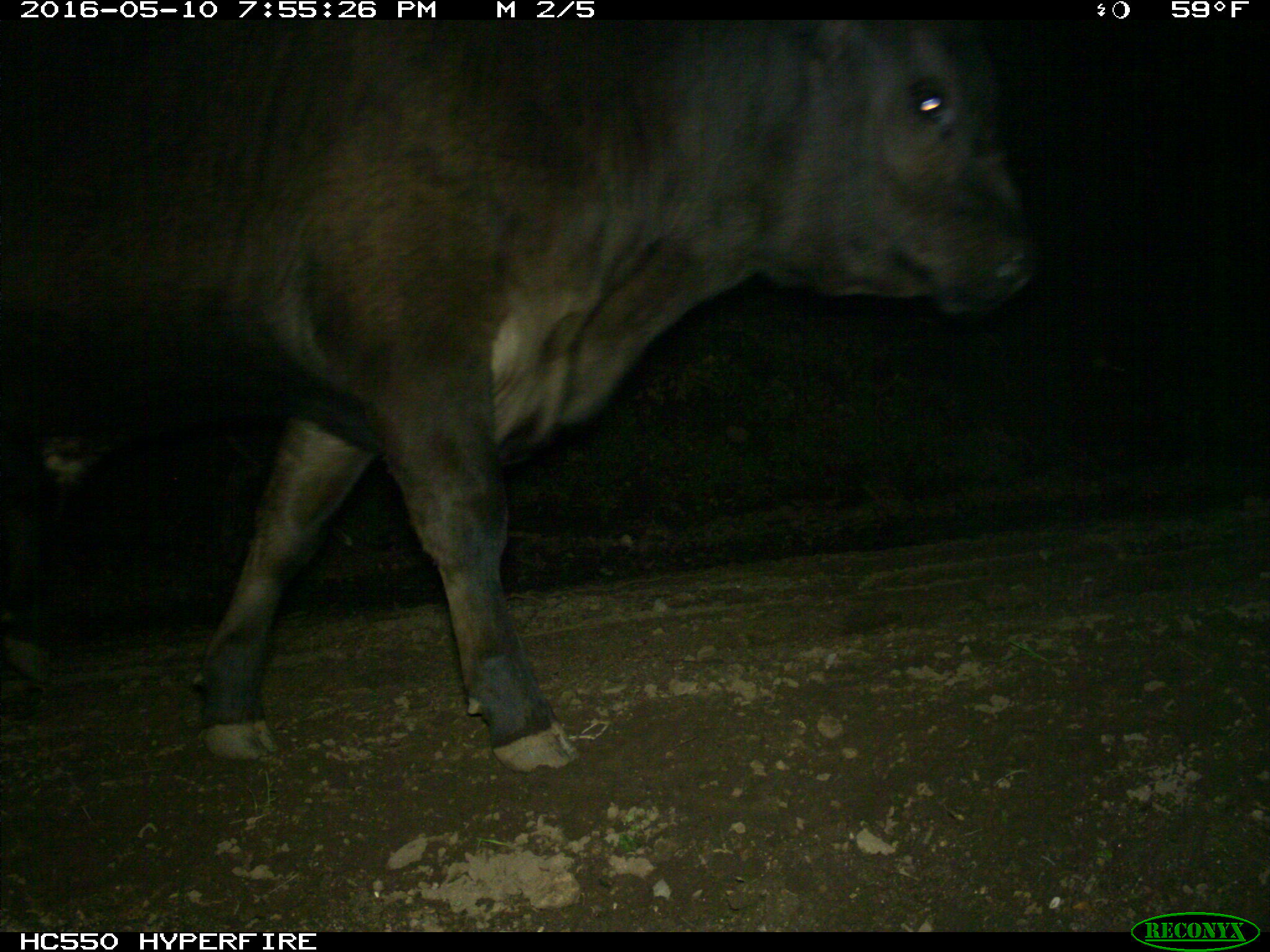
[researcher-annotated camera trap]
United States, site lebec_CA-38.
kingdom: Animalia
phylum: Chordata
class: Mammalia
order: Artiodactyla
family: Bovidae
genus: Bos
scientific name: Bos taurus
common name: domestic cow